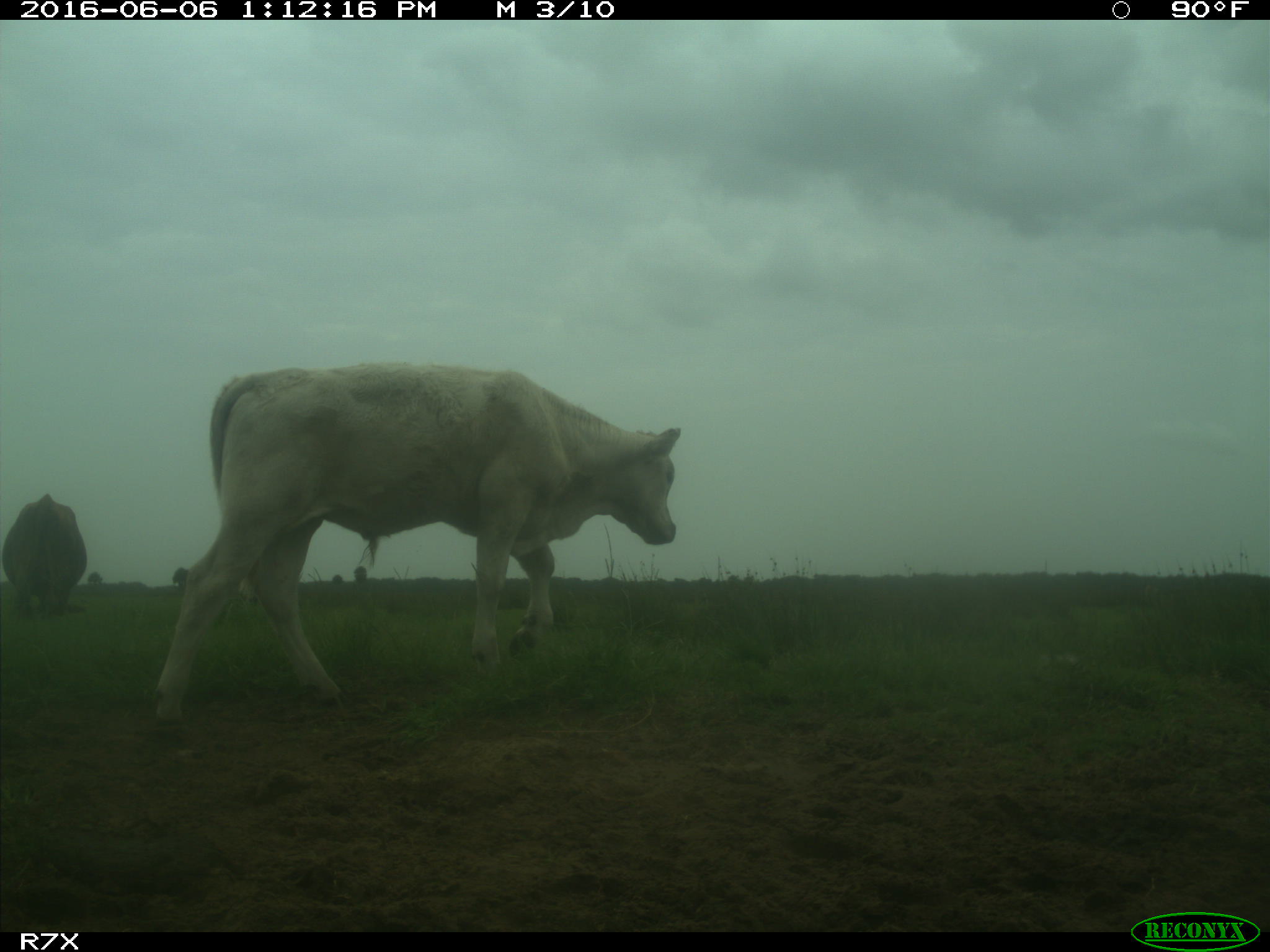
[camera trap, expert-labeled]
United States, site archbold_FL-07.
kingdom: Animalia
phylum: Chordata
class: Mammalia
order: Artiodactyla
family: Bovidae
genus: Bos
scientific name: Bos taurus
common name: domestic cow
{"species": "Bos taurus (domestic cow)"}